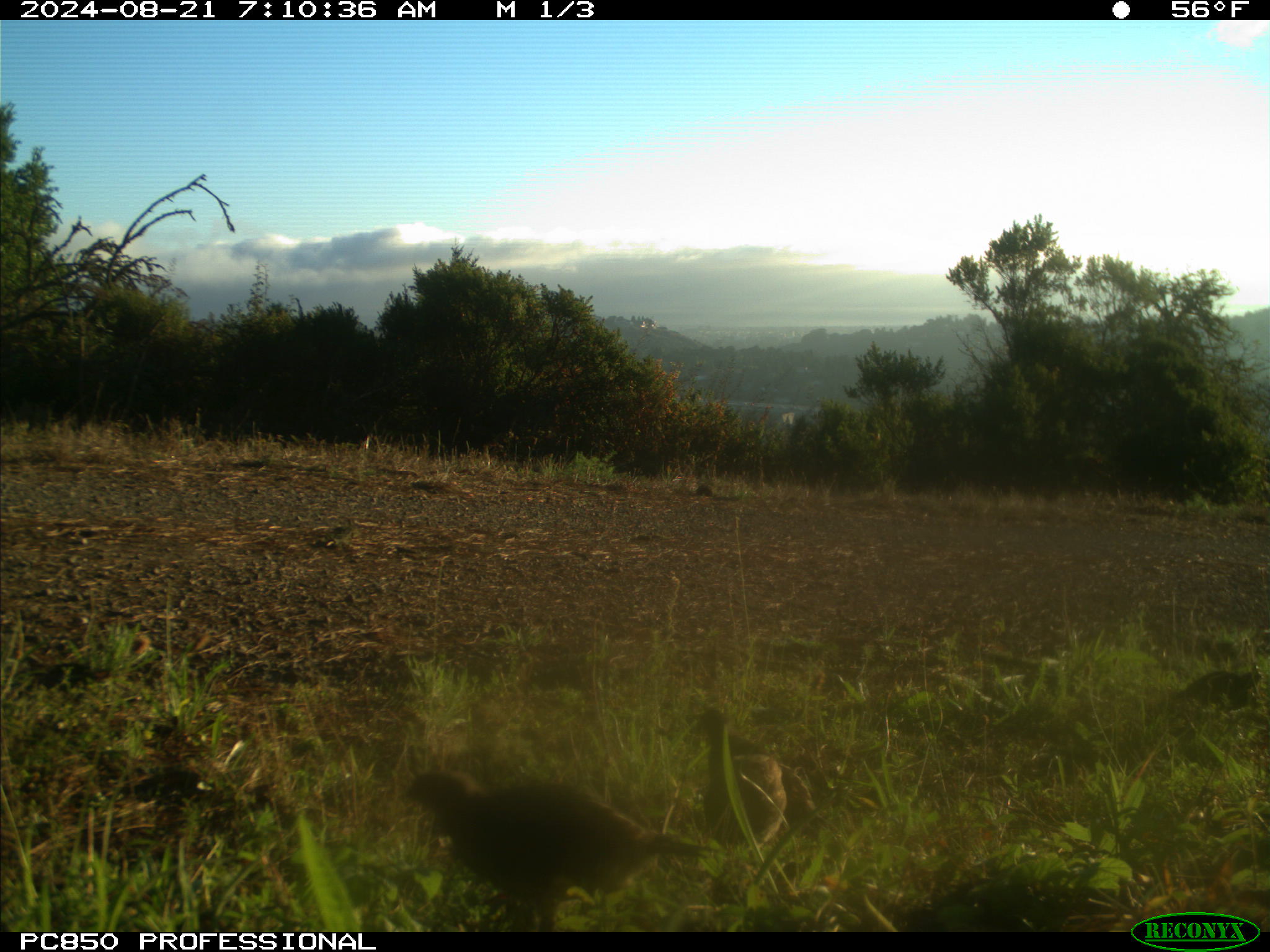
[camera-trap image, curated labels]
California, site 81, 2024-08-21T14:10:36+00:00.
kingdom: Animalia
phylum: Chordata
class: Aves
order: Galliformes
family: Odontophoridae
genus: Callipepla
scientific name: Callipepla californica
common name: california quail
California quail (Callipepla californica).